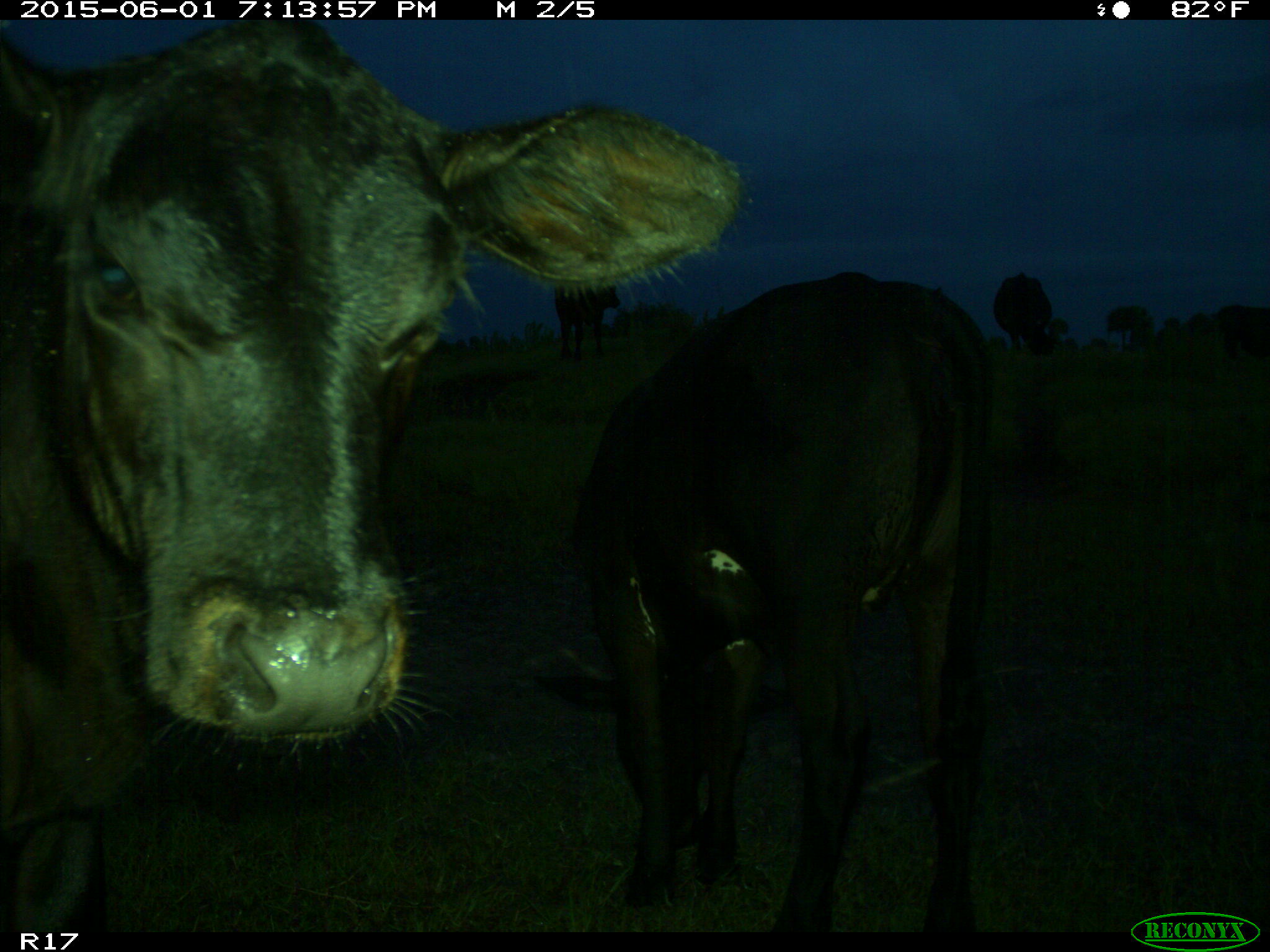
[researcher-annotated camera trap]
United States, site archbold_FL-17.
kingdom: Animalia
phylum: Chordata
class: Mammalia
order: Artiodactyla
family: Bovidae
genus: Bos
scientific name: Bos taurus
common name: domestic cow